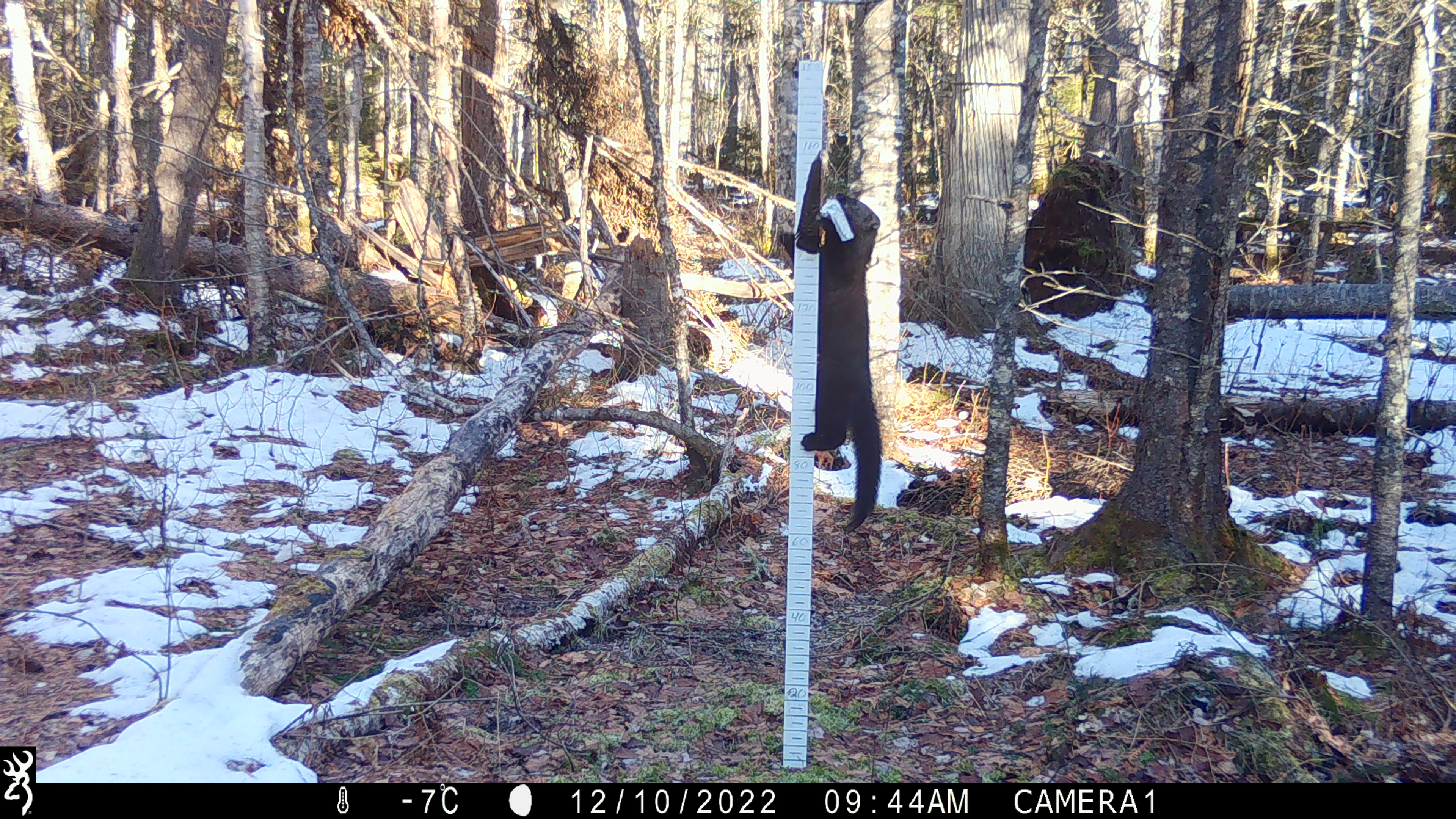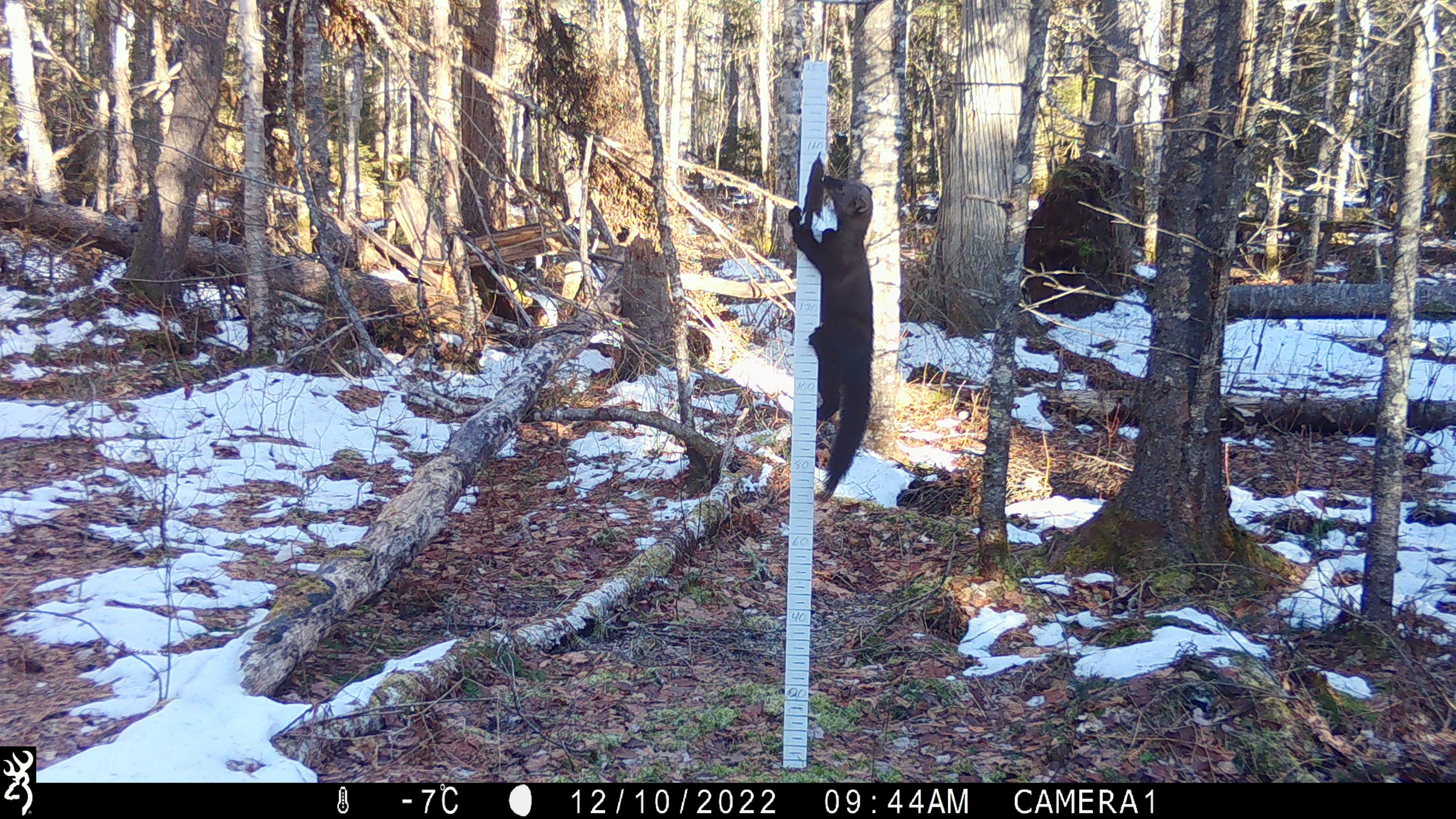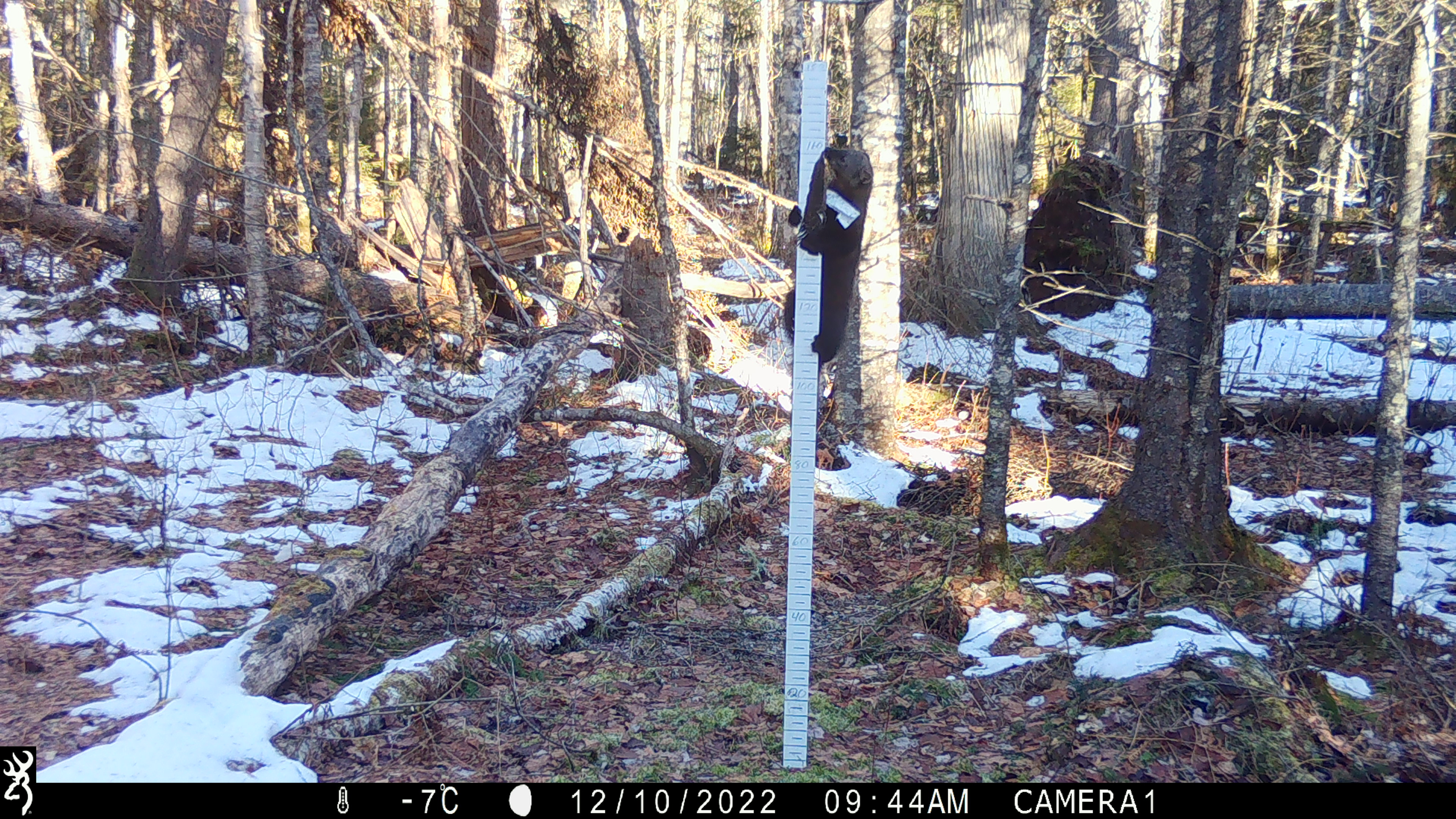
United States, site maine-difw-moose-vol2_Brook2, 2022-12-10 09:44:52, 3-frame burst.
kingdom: Animalia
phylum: Chordata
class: Mammalia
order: Carnivora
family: Mustelidae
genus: Pekania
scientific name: Pekania pennanti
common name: fisher